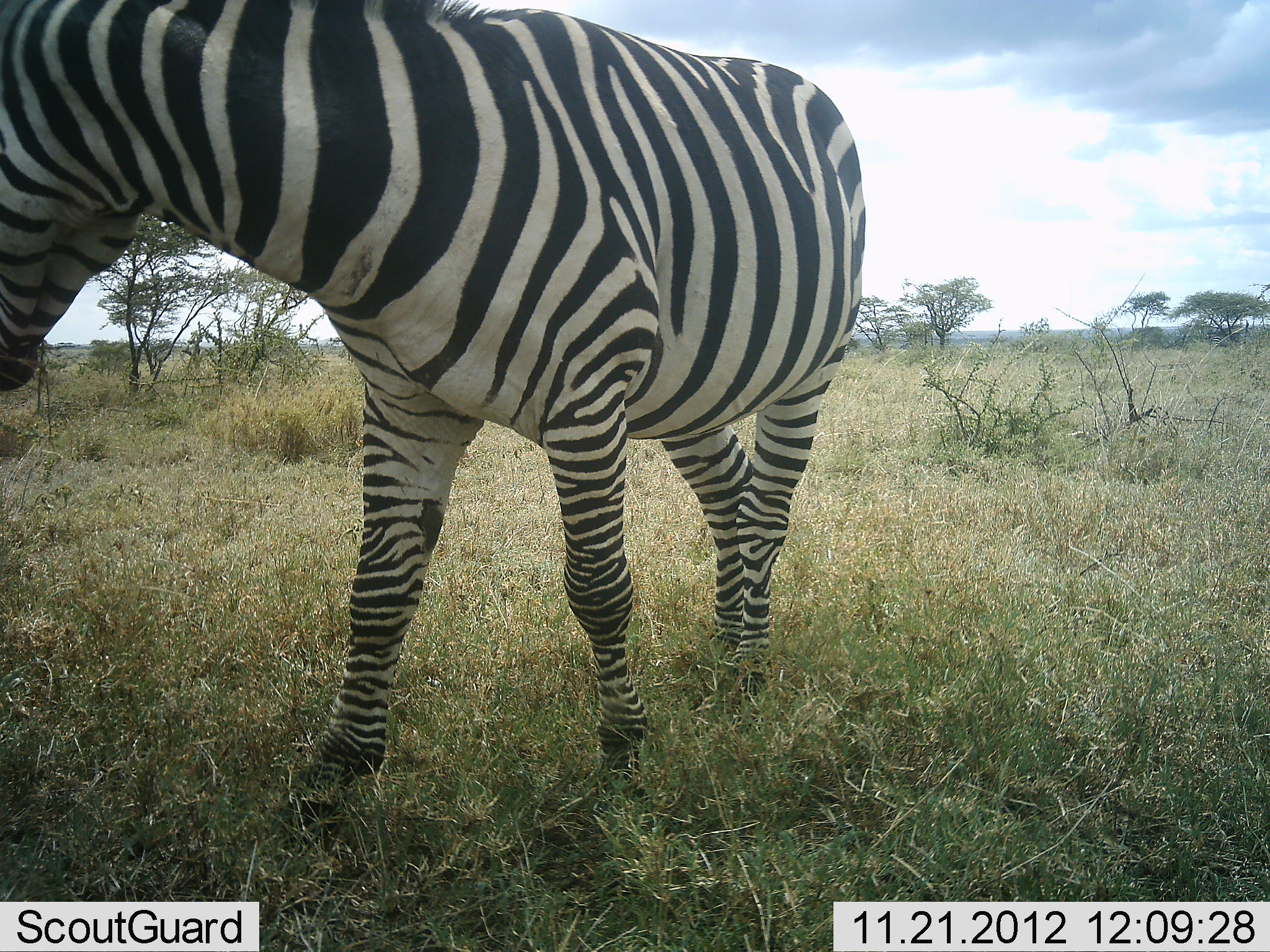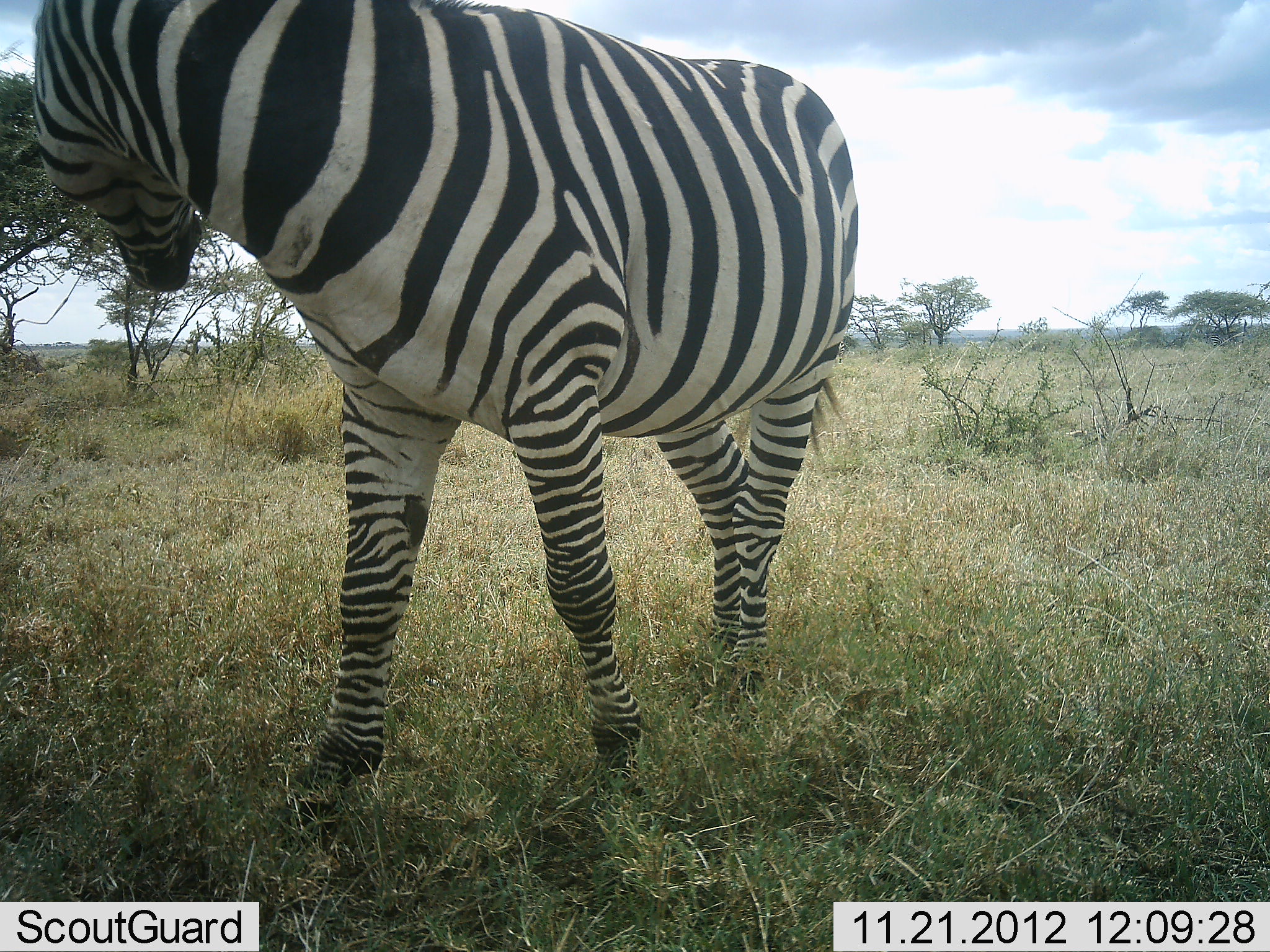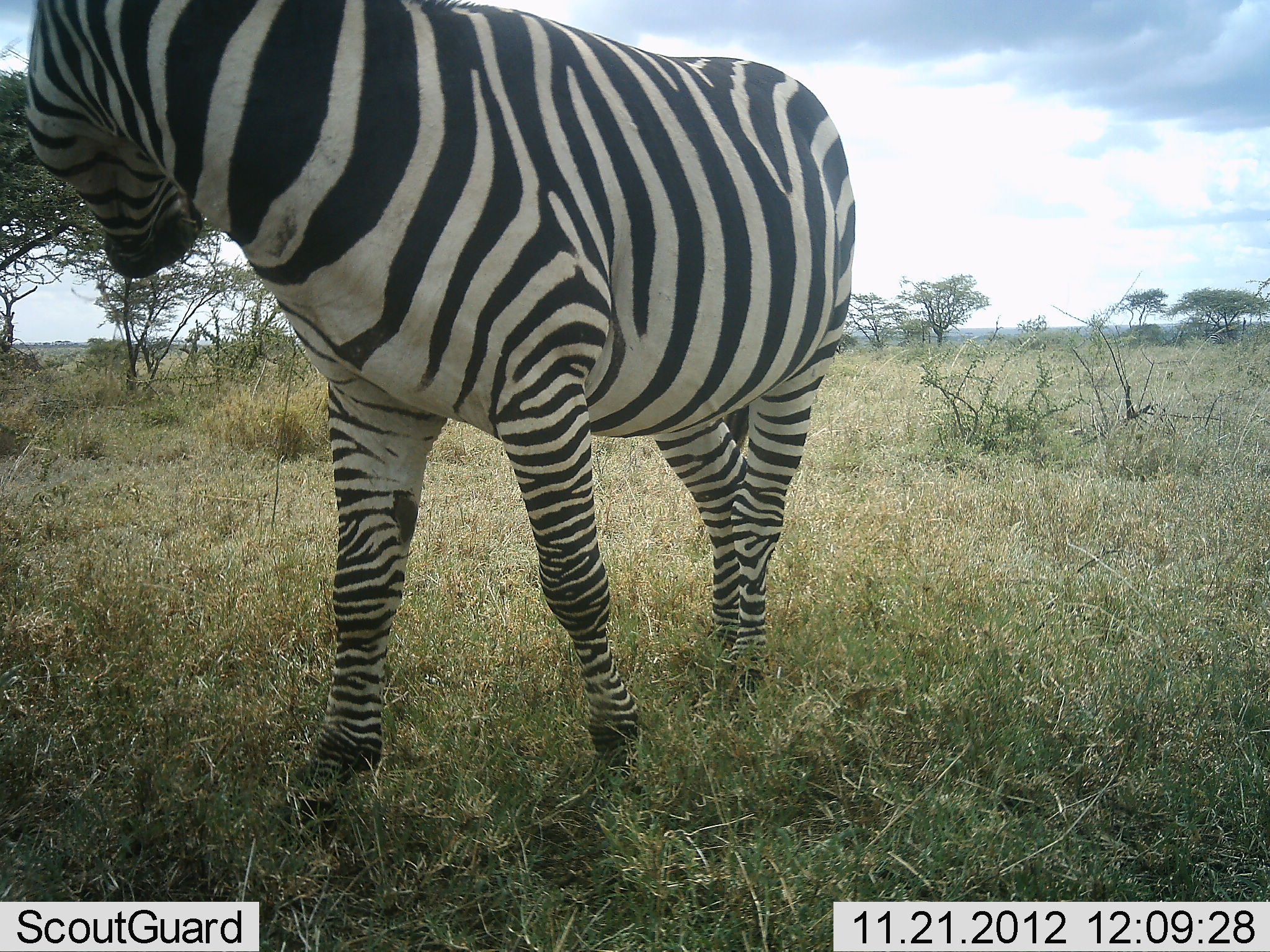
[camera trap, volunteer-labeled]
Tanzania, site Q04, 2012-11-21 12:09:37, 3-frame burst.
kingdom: Animalia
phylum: Chordata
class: Mammalia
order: Perissodactyla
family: Equidae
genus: Equus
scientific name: Equus quagga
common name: plains zebra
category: zebra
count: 1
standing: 100%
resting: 0%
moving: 0%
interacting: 0%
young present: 0%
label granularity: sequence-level